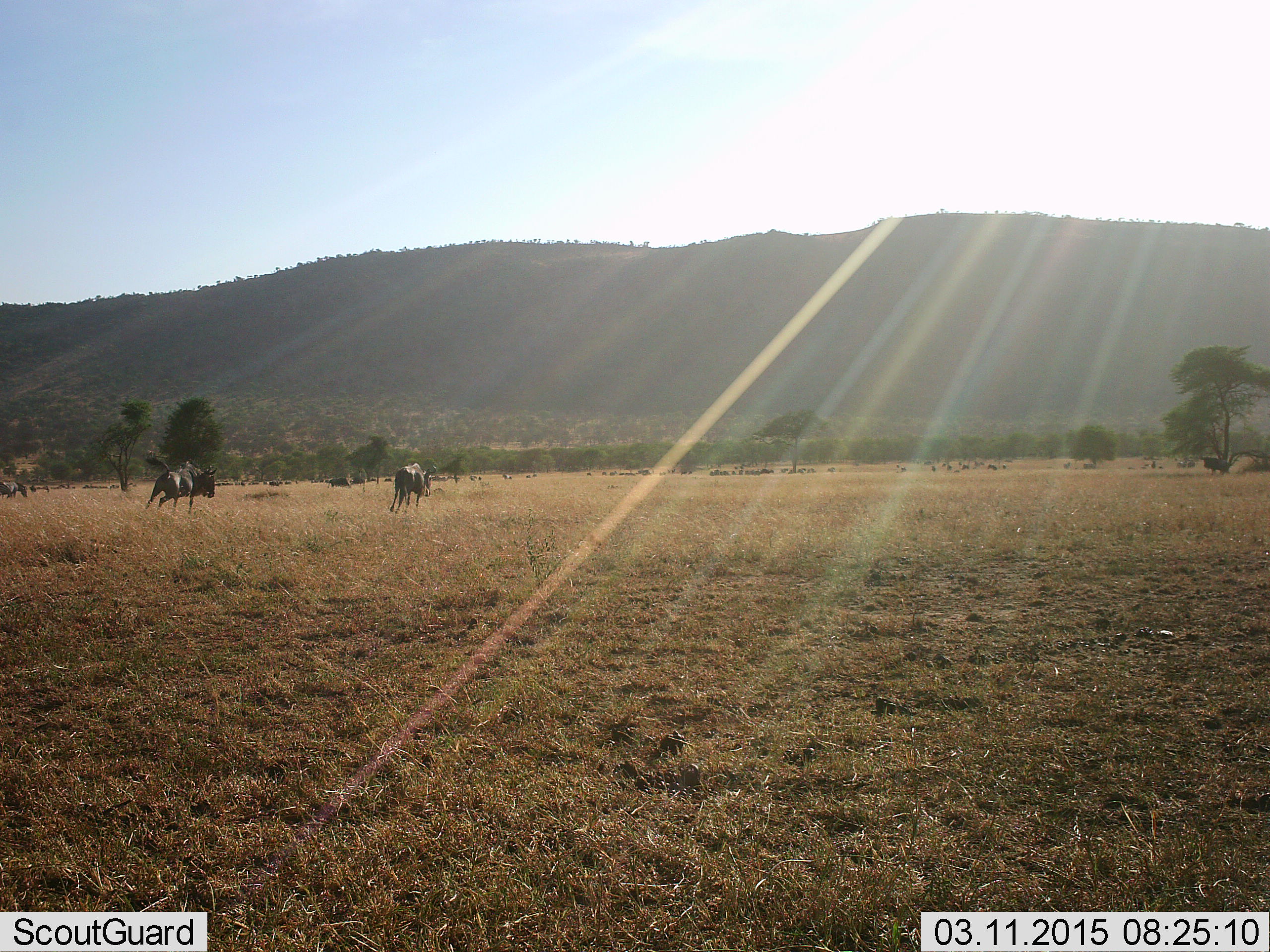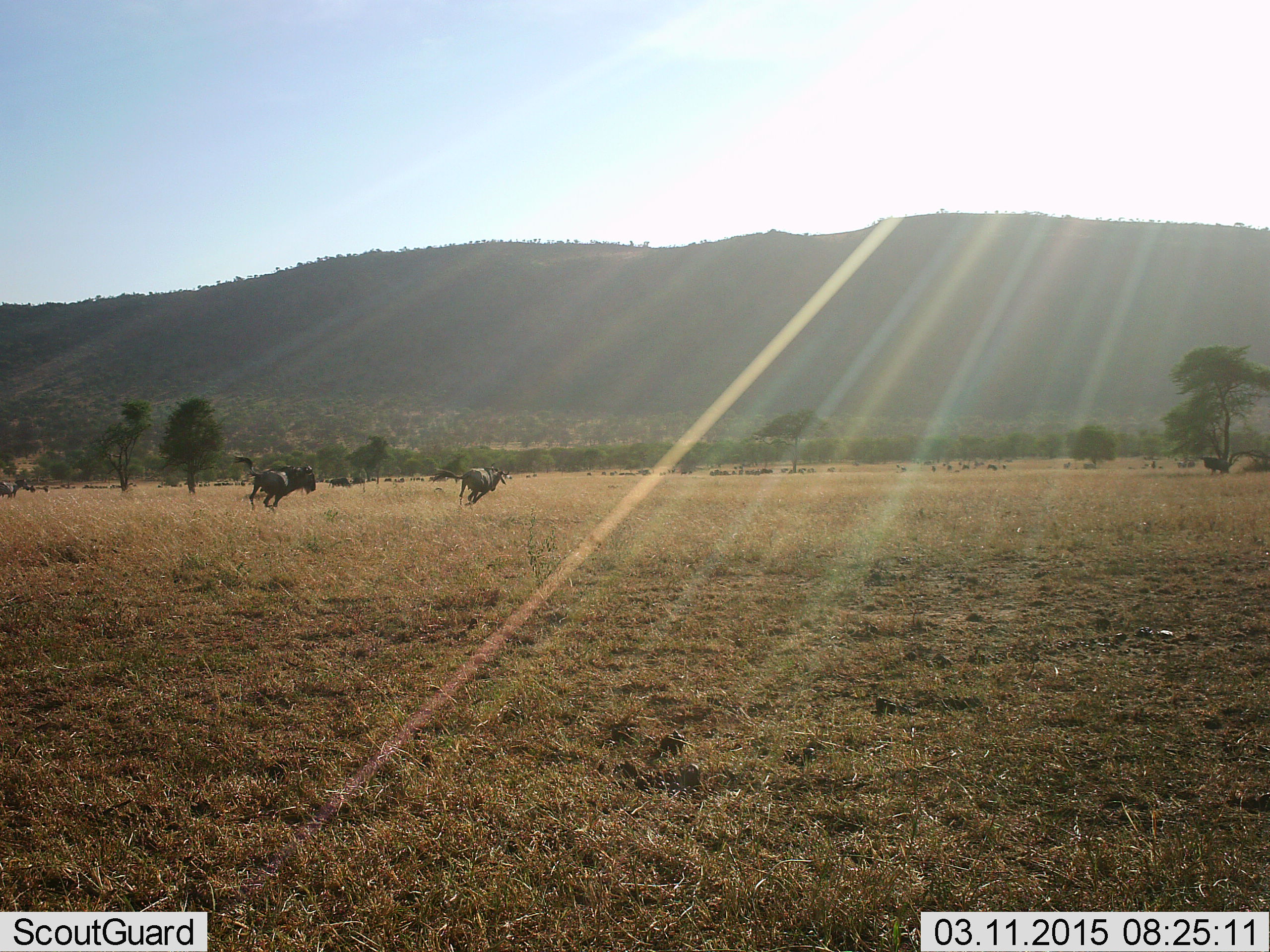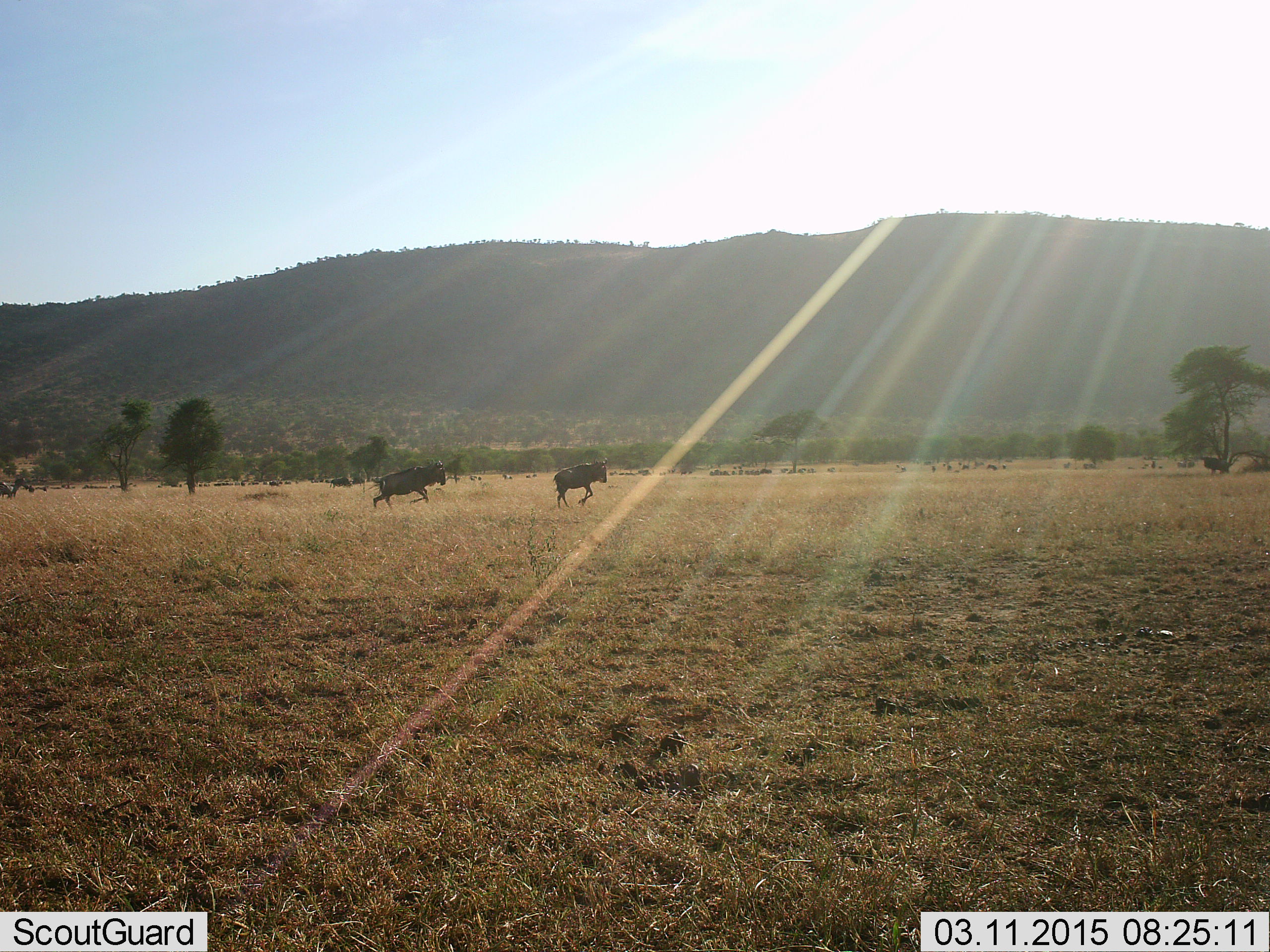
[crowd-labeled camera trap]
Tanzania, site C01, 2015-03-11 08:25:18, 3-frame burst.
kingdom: Animalia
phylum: Chordata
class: Mammalia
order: Artiodactyla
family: Bovidae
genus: Connochaetes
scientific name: Connochaetes taurinus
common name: blue wildebeest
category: wildebeest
Wildebeest (blue wildebeest) (Connochaetes taurinus), count 5. Behavior (volunteer vote fractions): standing 55%, resting 0%, moving 91%, interacting 0%. Young present (vote fraction): 0%. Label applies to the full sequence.